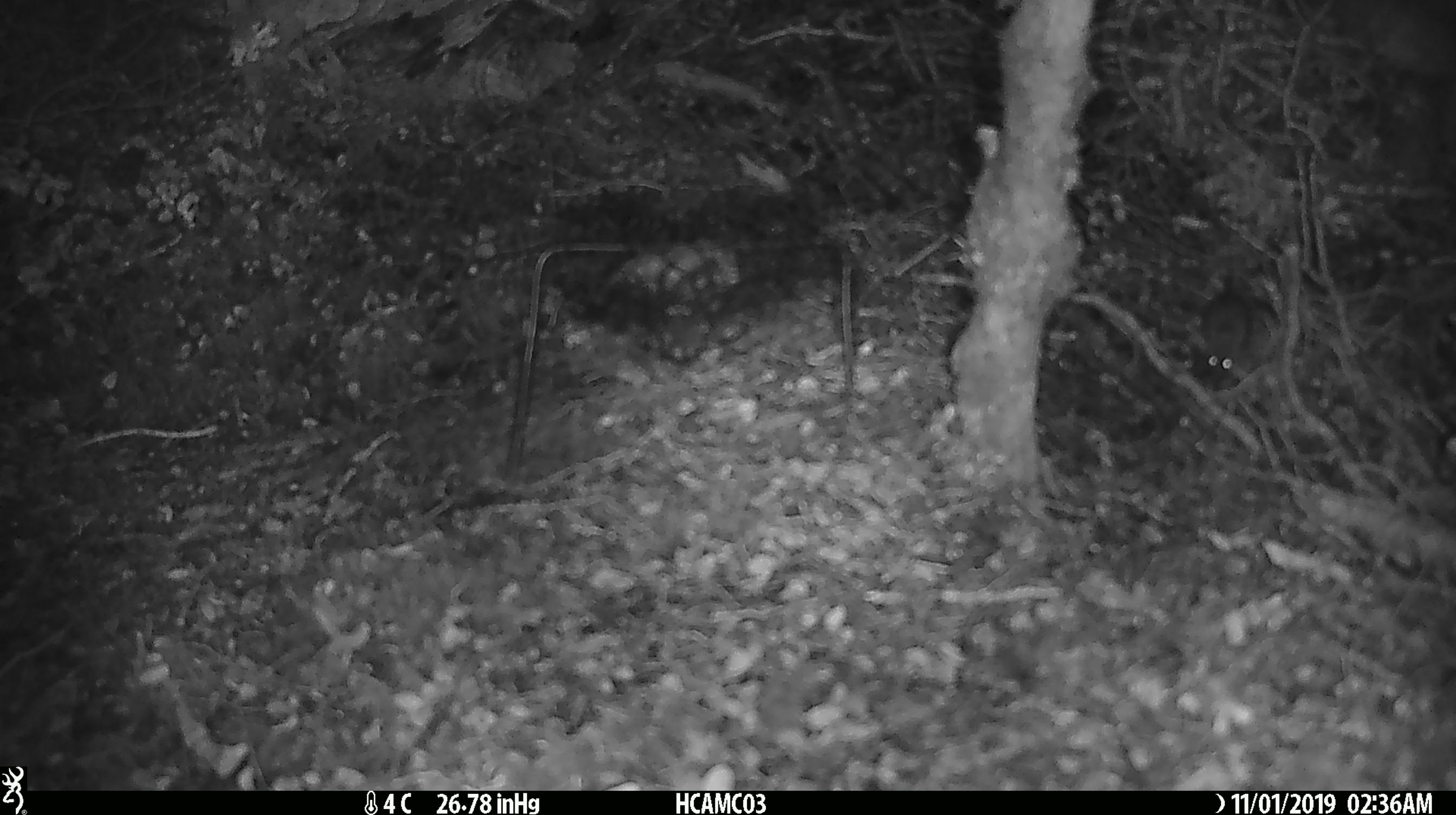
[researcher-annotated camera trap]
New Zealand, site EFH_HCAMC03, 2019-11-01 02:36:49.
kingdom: Animalia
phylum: Chordata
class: Mammalia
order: Rodentia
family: Muridae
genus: Mus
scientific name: Mus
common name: mouse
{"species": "mouse (Mus)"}